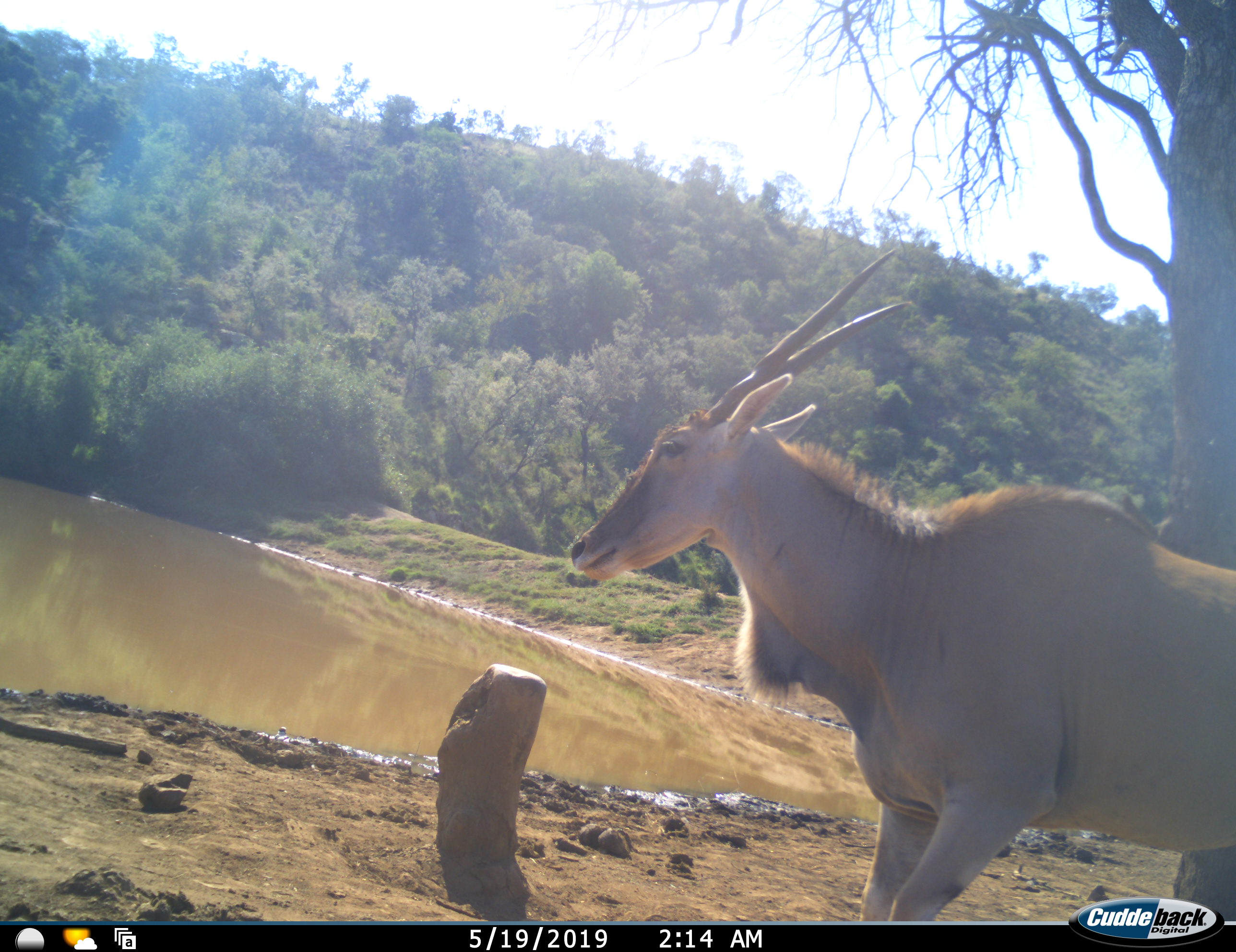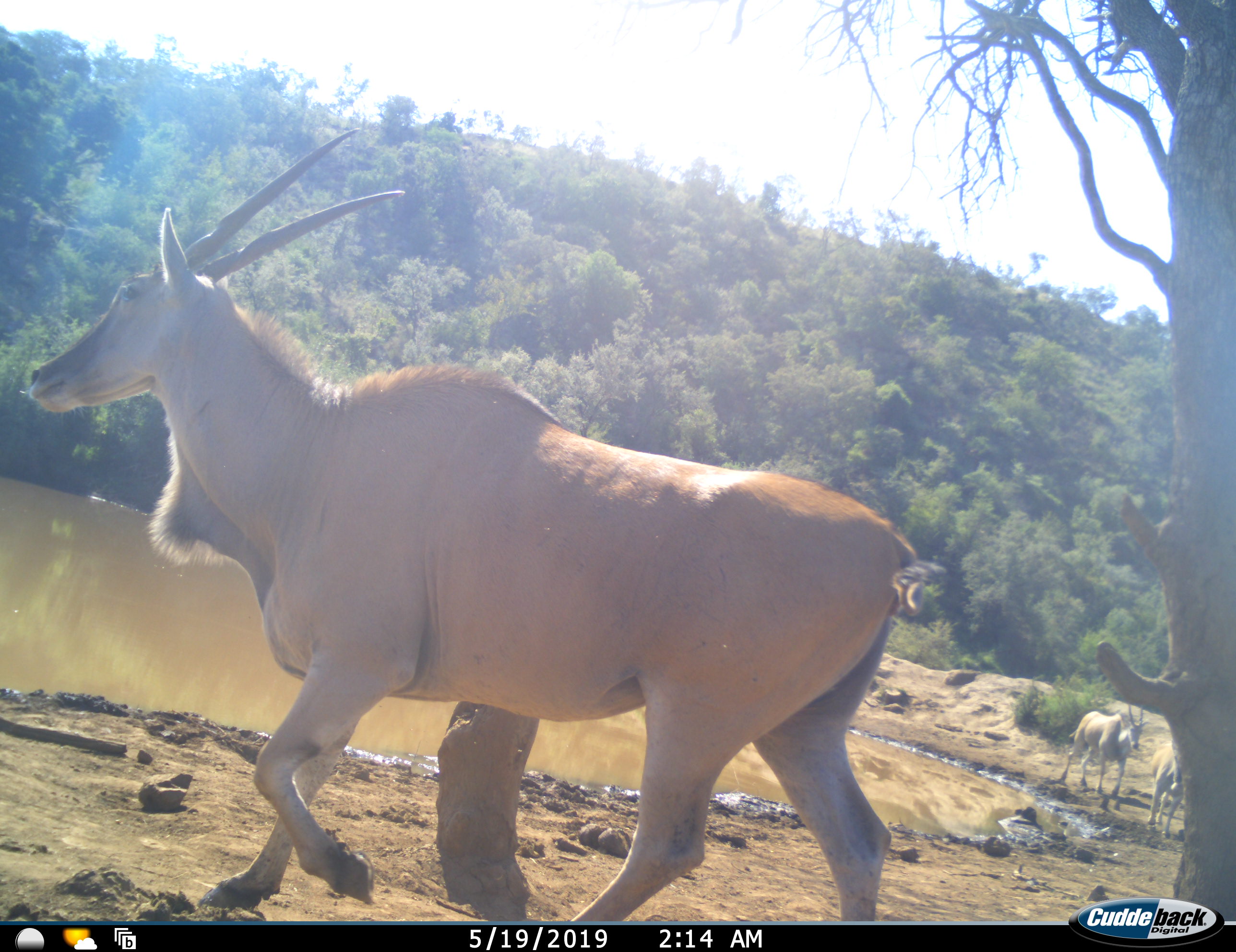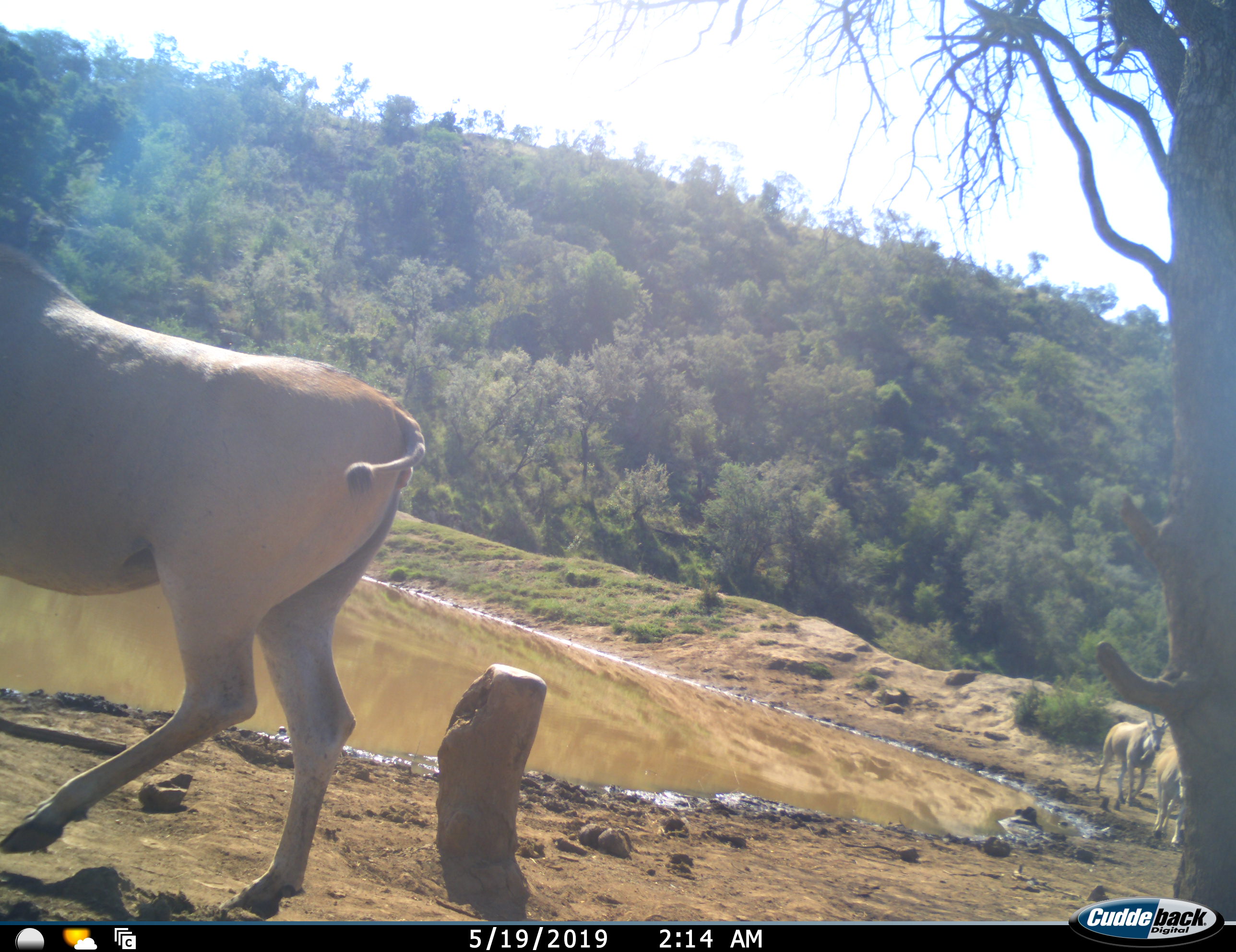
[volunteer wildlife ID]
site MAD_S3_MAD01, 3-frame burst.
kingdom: Animalia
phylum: Chordata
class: Mammalia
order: Artiodactyla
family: Bovidae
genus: Tragelaphus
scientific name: Tragelaphus oryx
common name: eland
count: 3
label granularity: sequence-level